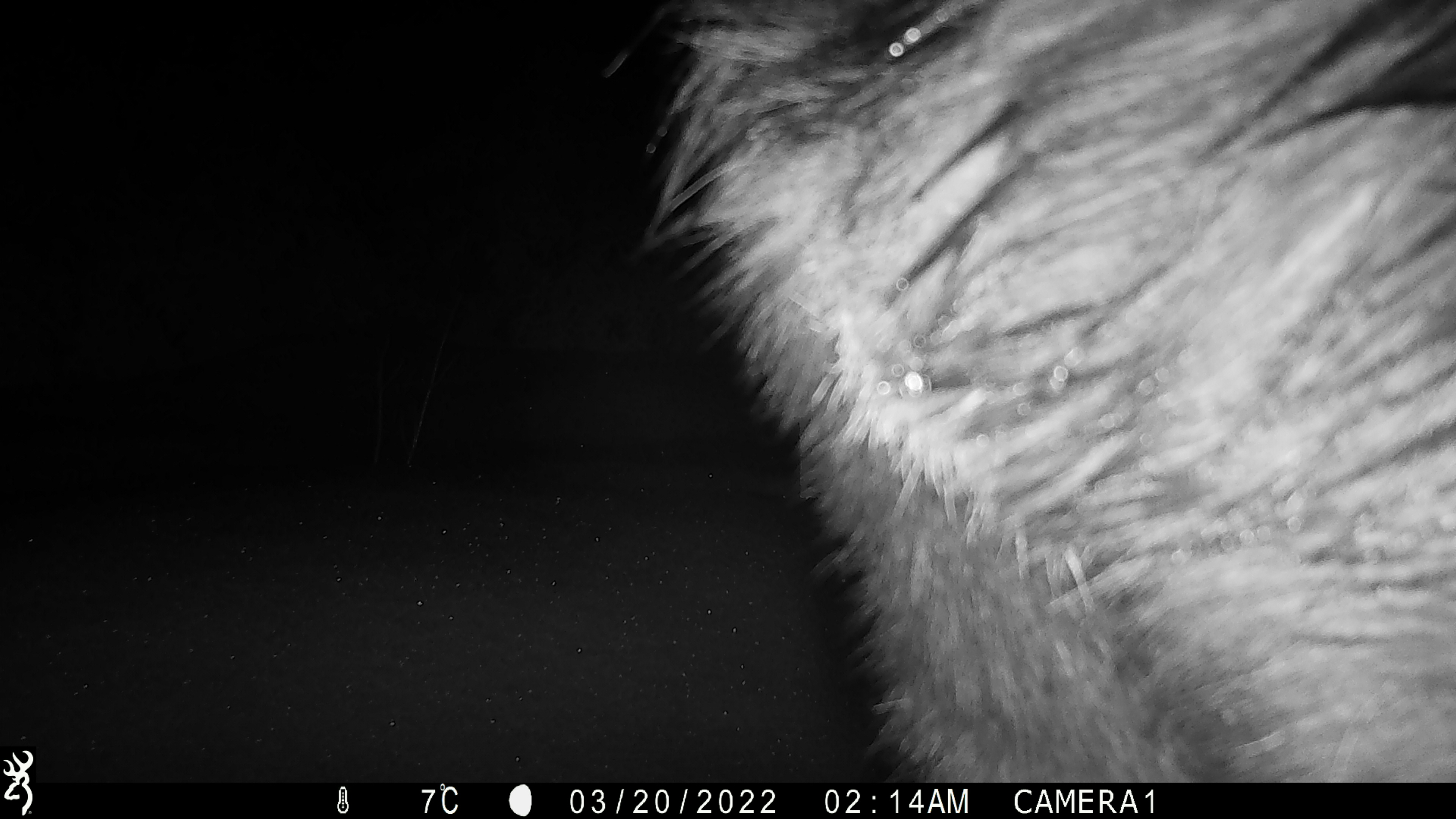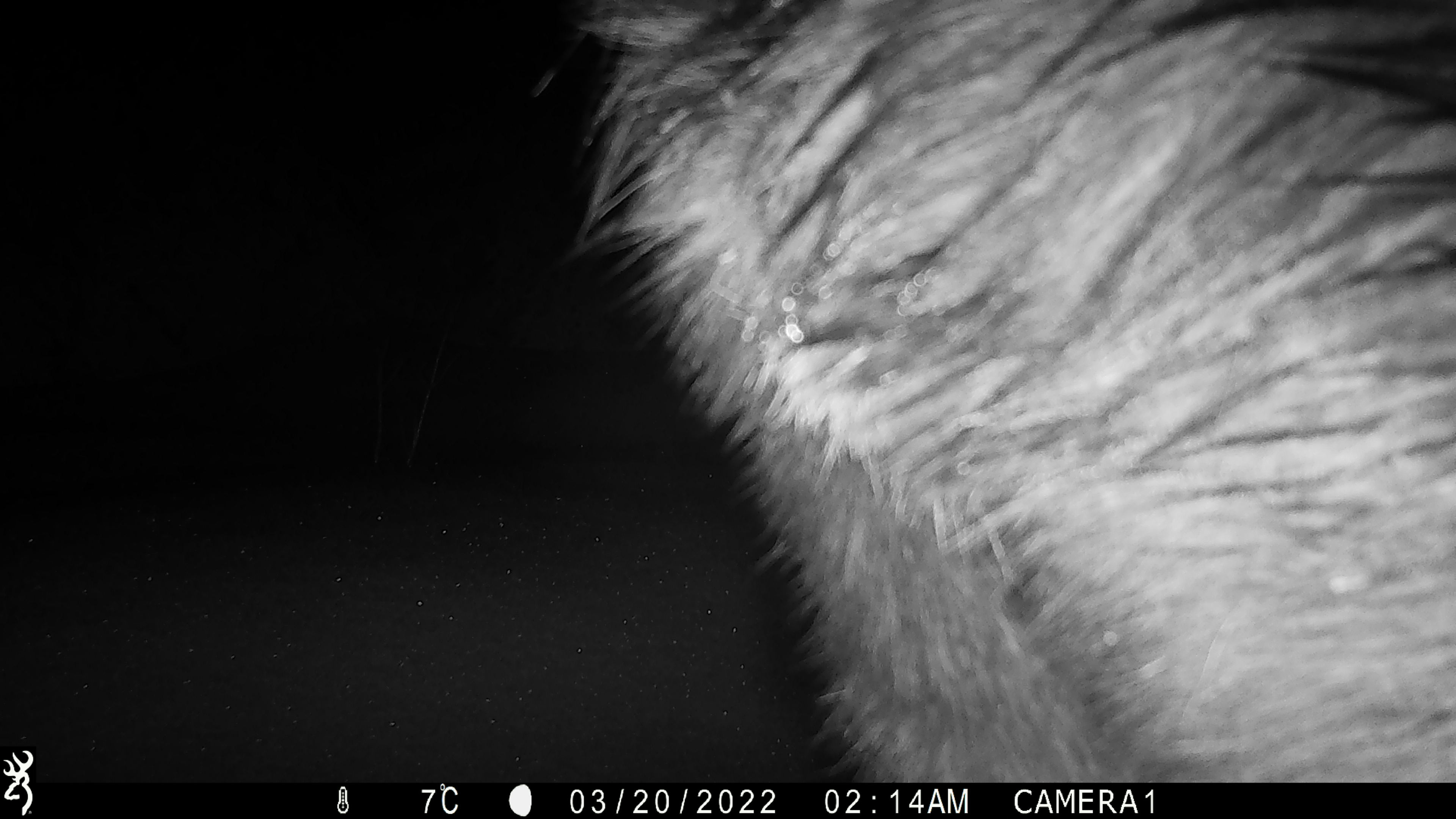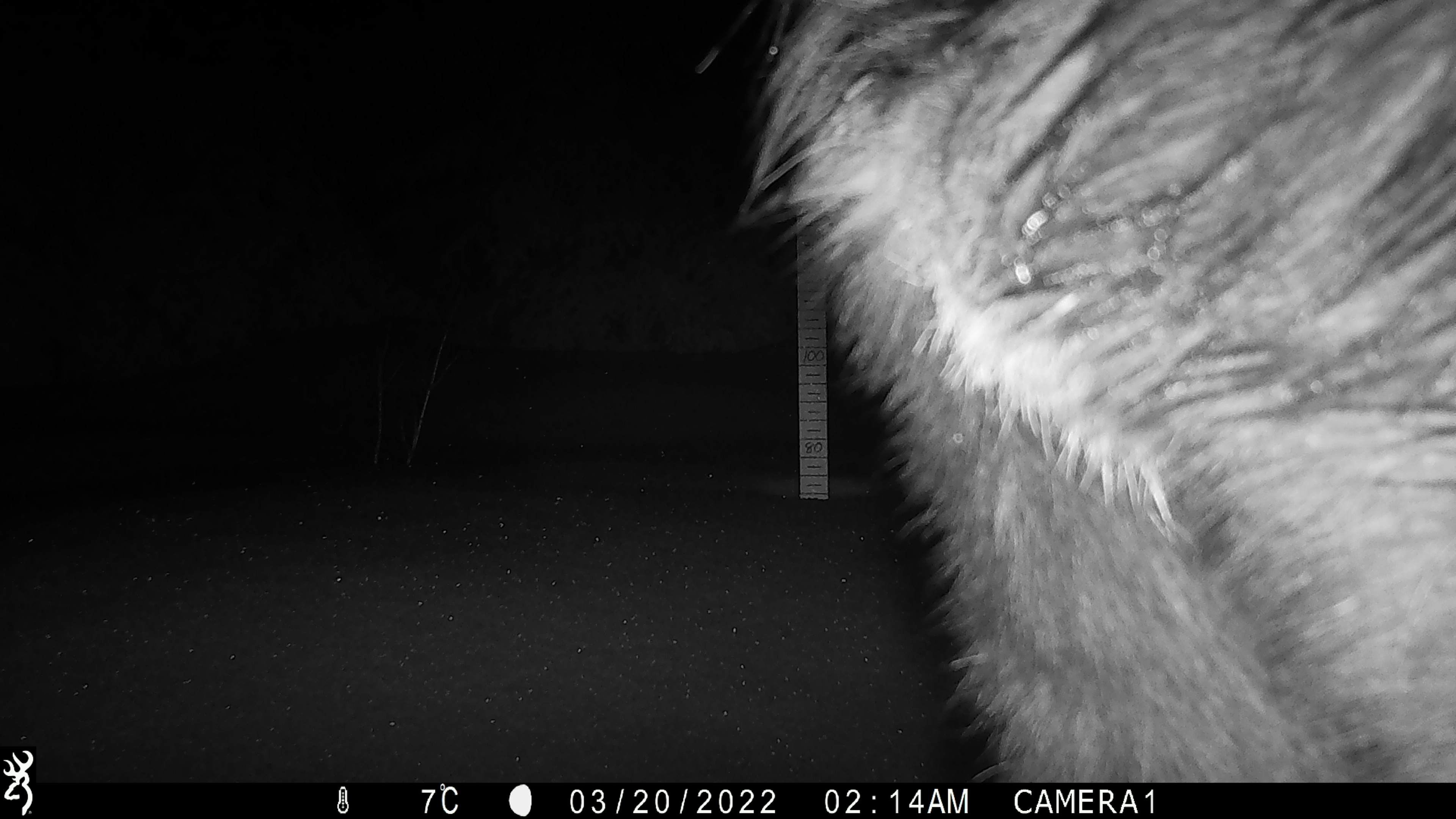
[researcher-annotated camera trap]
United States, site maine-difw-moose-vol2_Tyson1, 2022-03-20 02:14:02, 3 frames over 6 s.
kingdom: Animalia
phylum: Chordata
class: Mammalia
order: Artiodactyla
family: Cervidae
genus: Alces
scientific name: Alces alces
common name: moose